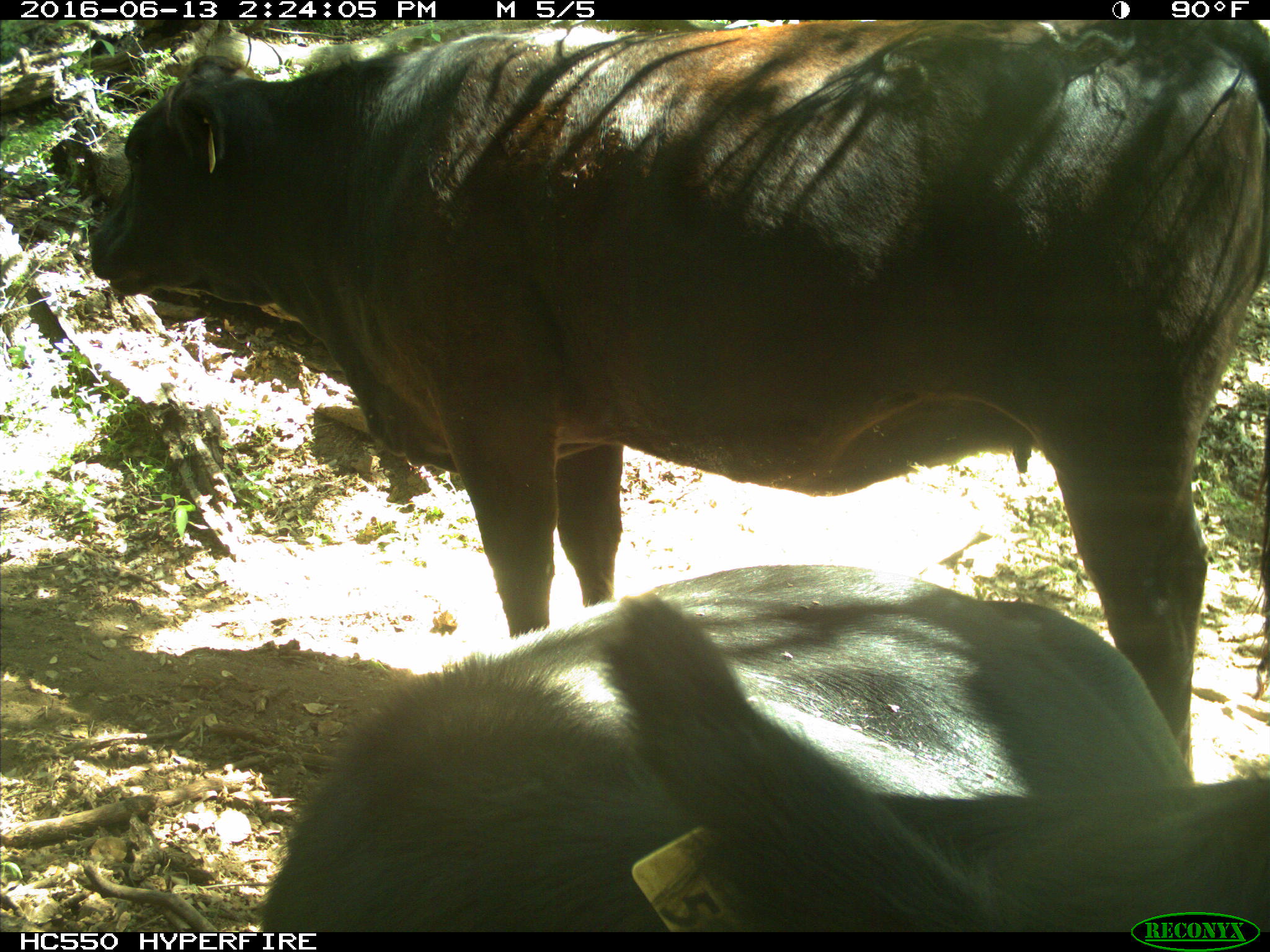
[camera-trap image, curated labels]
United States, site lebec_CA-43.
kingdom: Animalia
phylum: Chordata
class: Mammalia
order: Artiodactyla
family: Bovidae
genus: Bos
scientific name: Bos taurus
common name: domestic cow